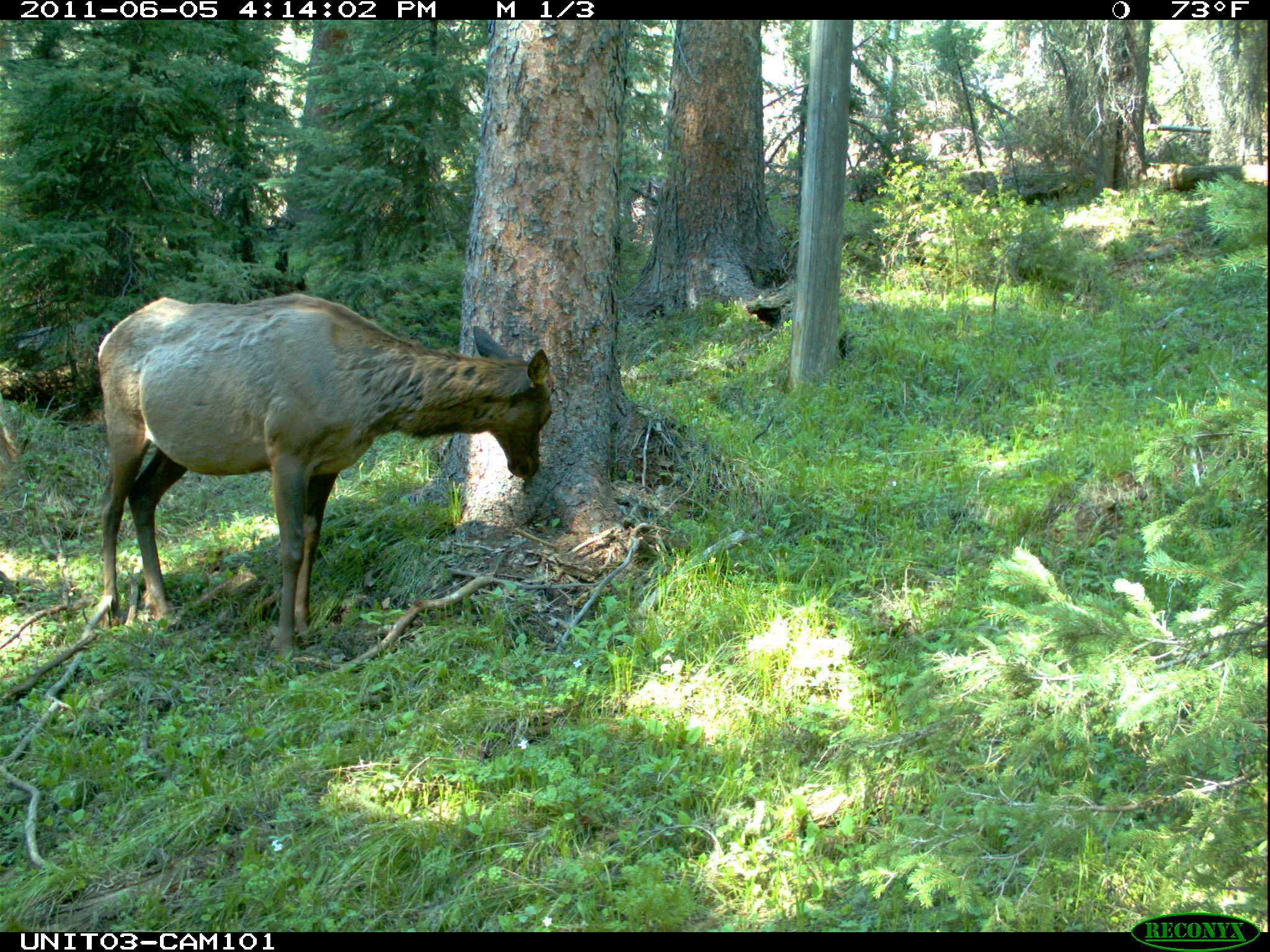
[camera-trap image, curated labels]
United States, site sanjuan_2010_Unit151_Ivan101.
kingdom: Animalia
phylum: Chordata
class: Mammalia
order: Artiodactyla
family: Cervidae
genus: Cervus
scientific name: Cervus elaphus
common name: red deer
Cervus elaphus (red deer).